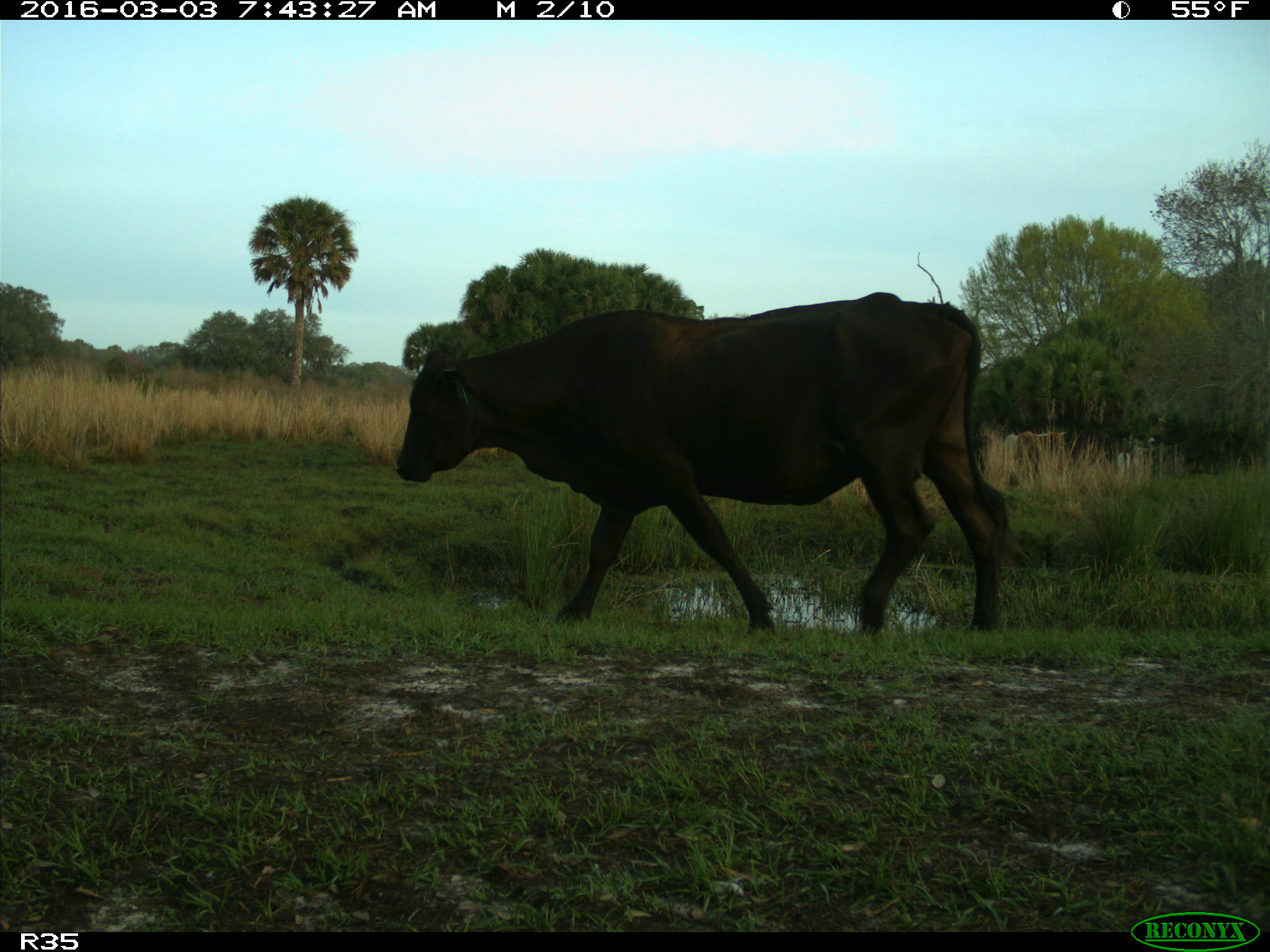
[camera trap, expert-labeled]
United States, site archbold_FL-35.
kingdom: Animalia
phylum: Chordata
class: Mammalia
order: Artiodactyla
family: Bovidae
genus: Bos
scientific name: Bos taurus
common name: domestic cow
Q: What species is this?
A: Bos taurus (domestic cow).